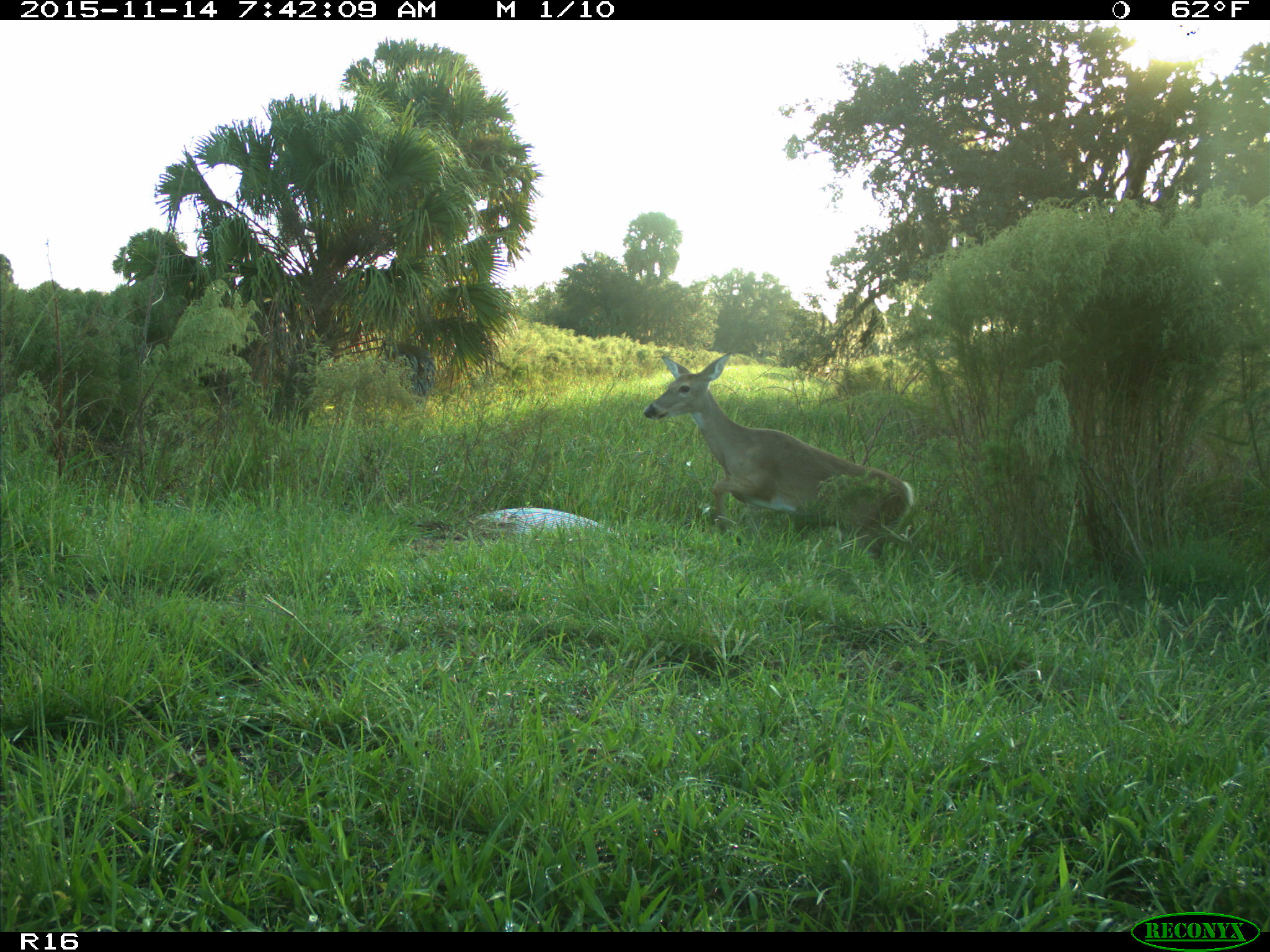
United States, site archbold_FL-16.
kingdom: Animalia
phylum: Chordata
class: Mammalia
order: Artiodactyla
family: Cervidae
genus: Odocoileus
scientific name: Odocoileus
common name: deer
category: unidentified deer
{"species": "unidentified deer (deer) (Odocoileus)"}